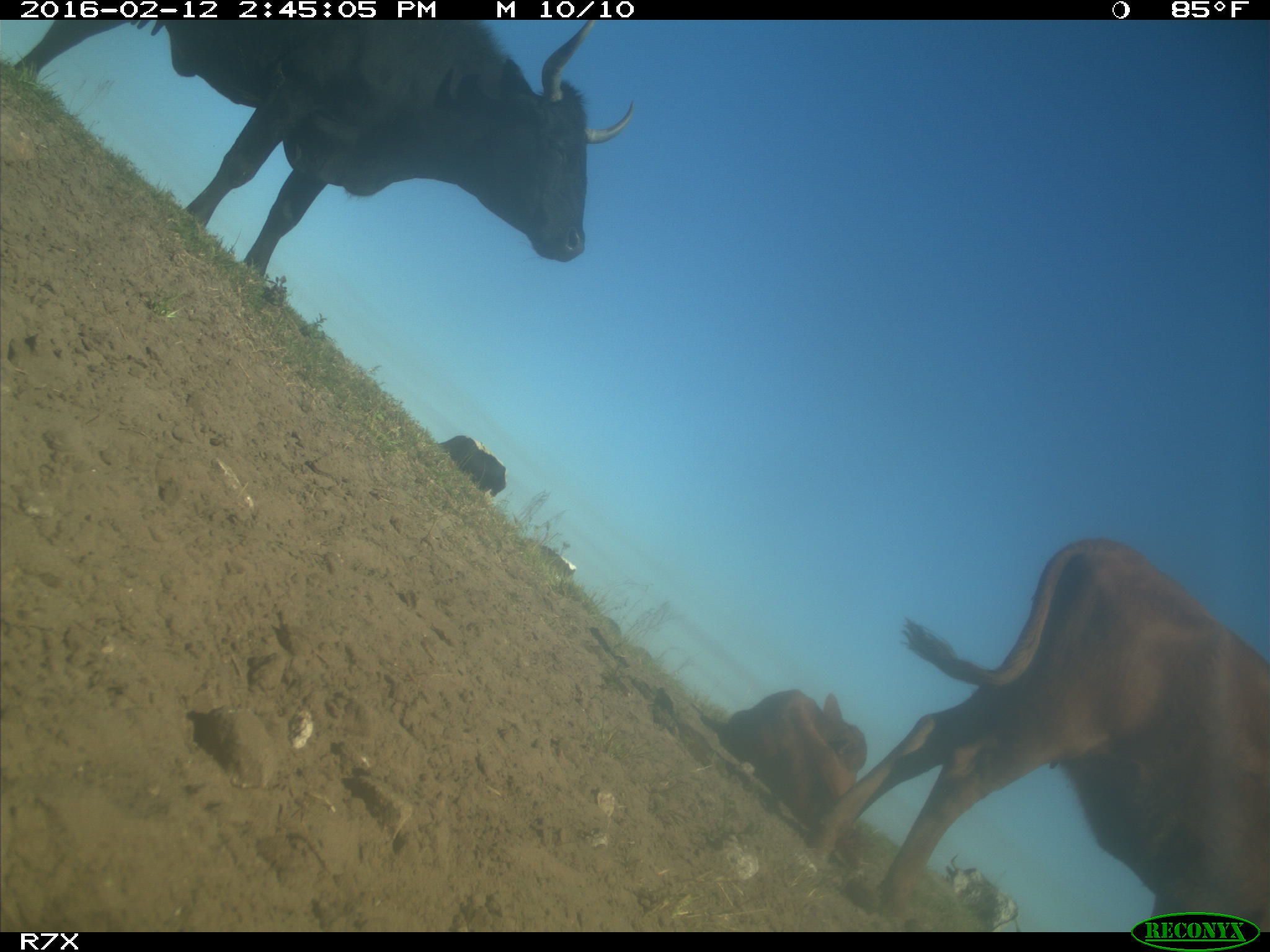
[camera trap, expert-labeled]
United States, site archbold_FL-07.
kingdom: Animalia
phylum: Chordata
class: Mammalia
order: Artiodactyla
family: Bovidae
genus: Bos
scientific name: Bos taurus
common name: domestic cow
Bos taurus (domestic cow).